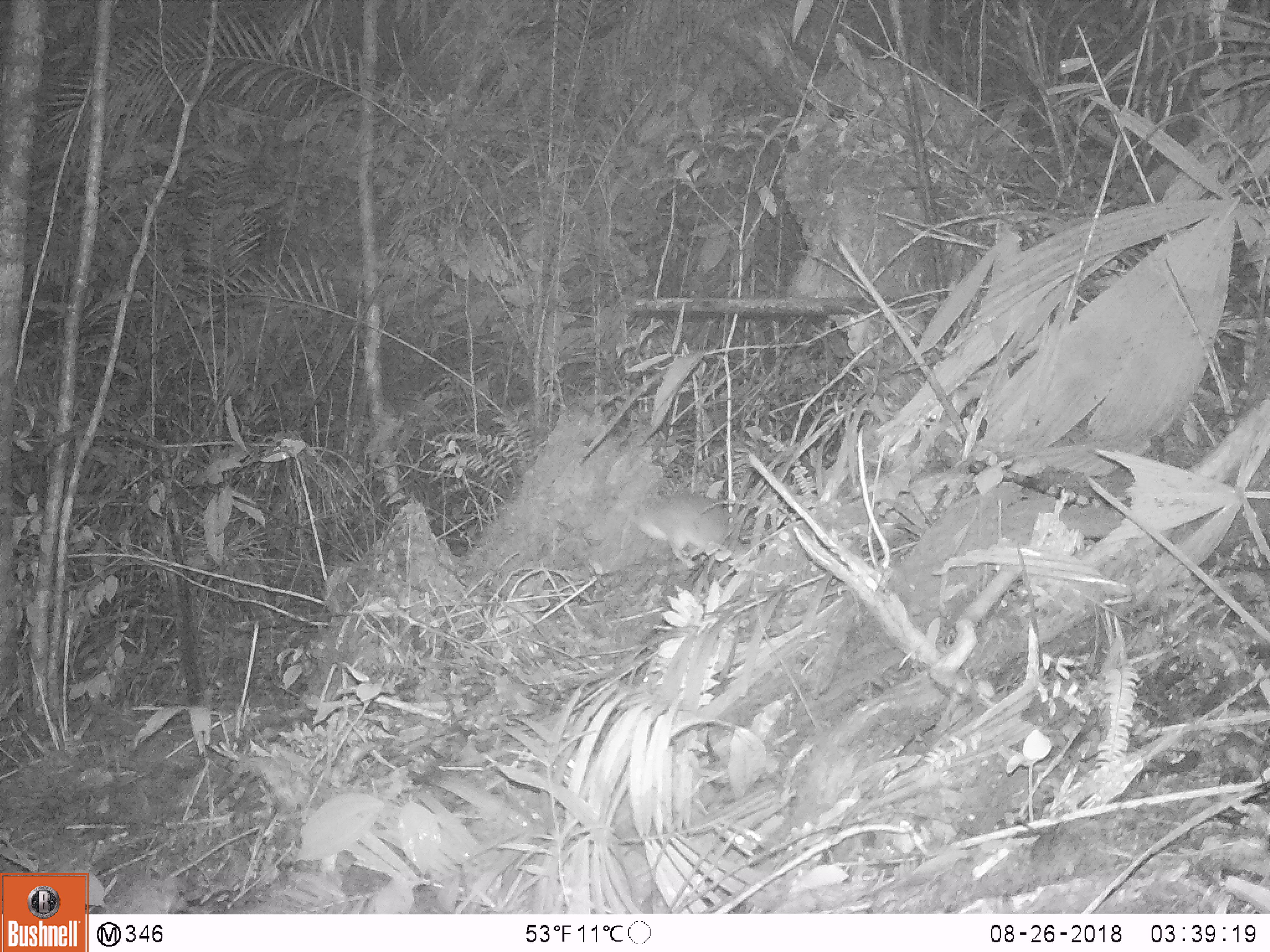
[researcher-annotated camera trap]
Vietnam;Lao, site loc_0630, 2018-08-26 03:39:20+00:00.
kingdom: Animalia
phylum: Chordata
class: Mammalia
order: Rodentia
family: Muridae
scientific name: Muridae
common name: old-world mice and rats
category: unidentified murid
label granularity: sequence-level